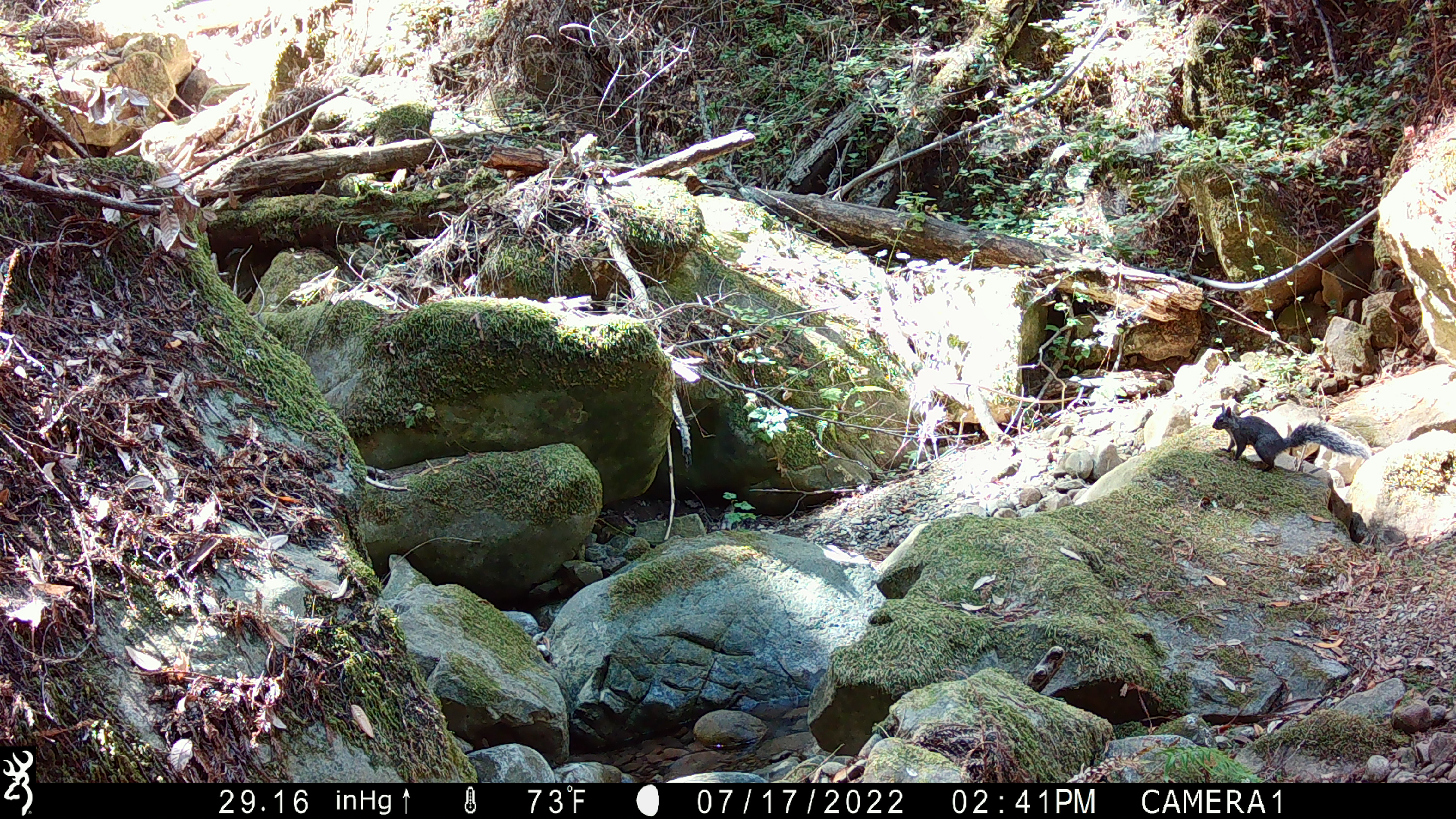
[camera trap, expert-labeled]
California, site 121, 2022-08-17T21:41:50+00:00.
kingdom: Animalia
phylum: Chordata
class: Mammalia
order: Rodentia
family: Sciuridae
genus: Sciurus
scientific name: Sciurus griseus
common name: western gray squirrel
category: western grey squirrel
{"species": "western grey squirrel (western gray squirrel) (Sciurus griseus)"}